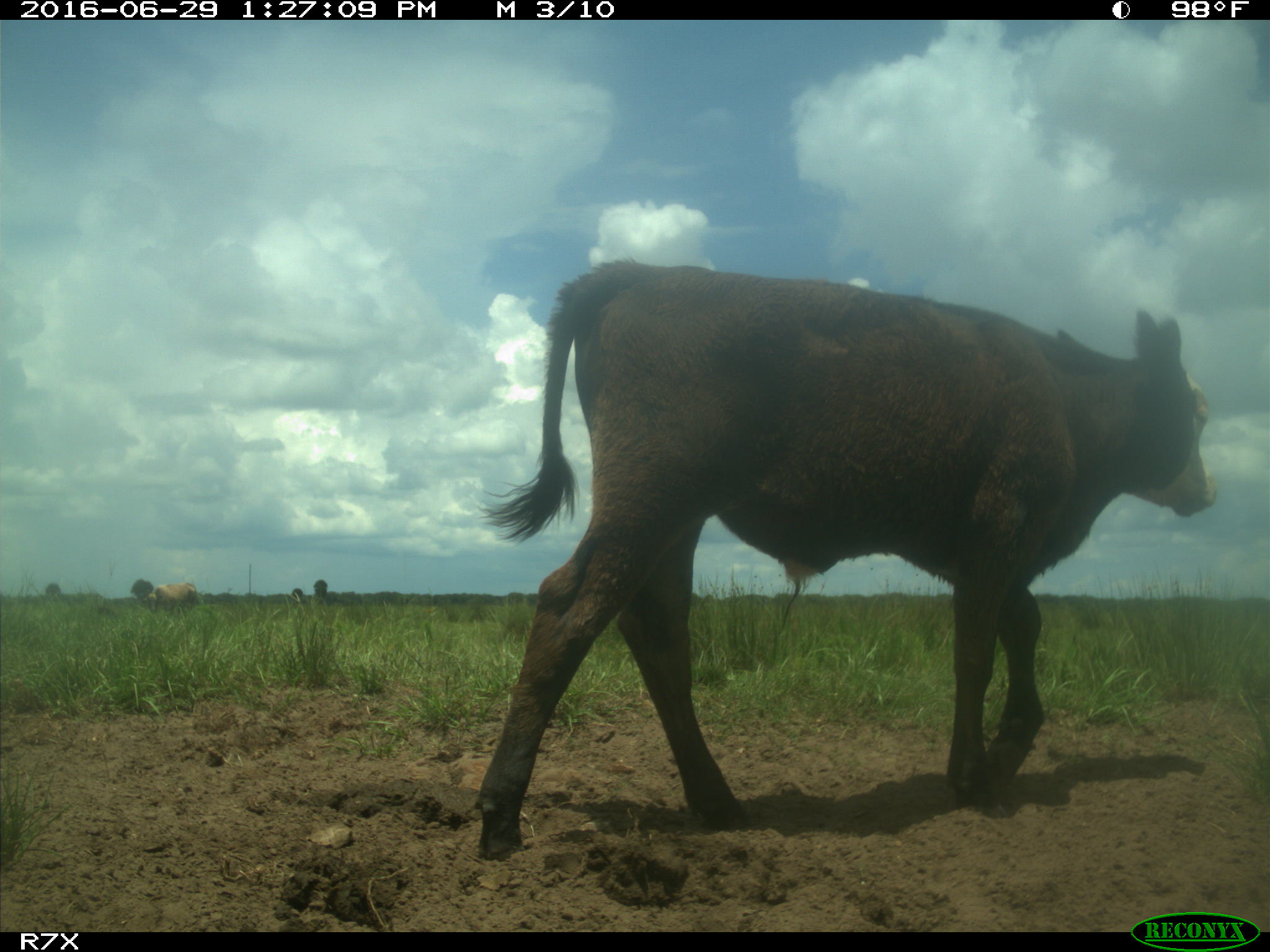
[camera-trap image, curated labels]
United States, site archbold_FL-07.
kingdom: Animalia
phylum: Chordata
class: Mammalia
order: Artiodactyla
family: Bovidae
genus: Bos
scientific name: Bos taurus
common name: domestic cow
Bos taurus (domestic cow).